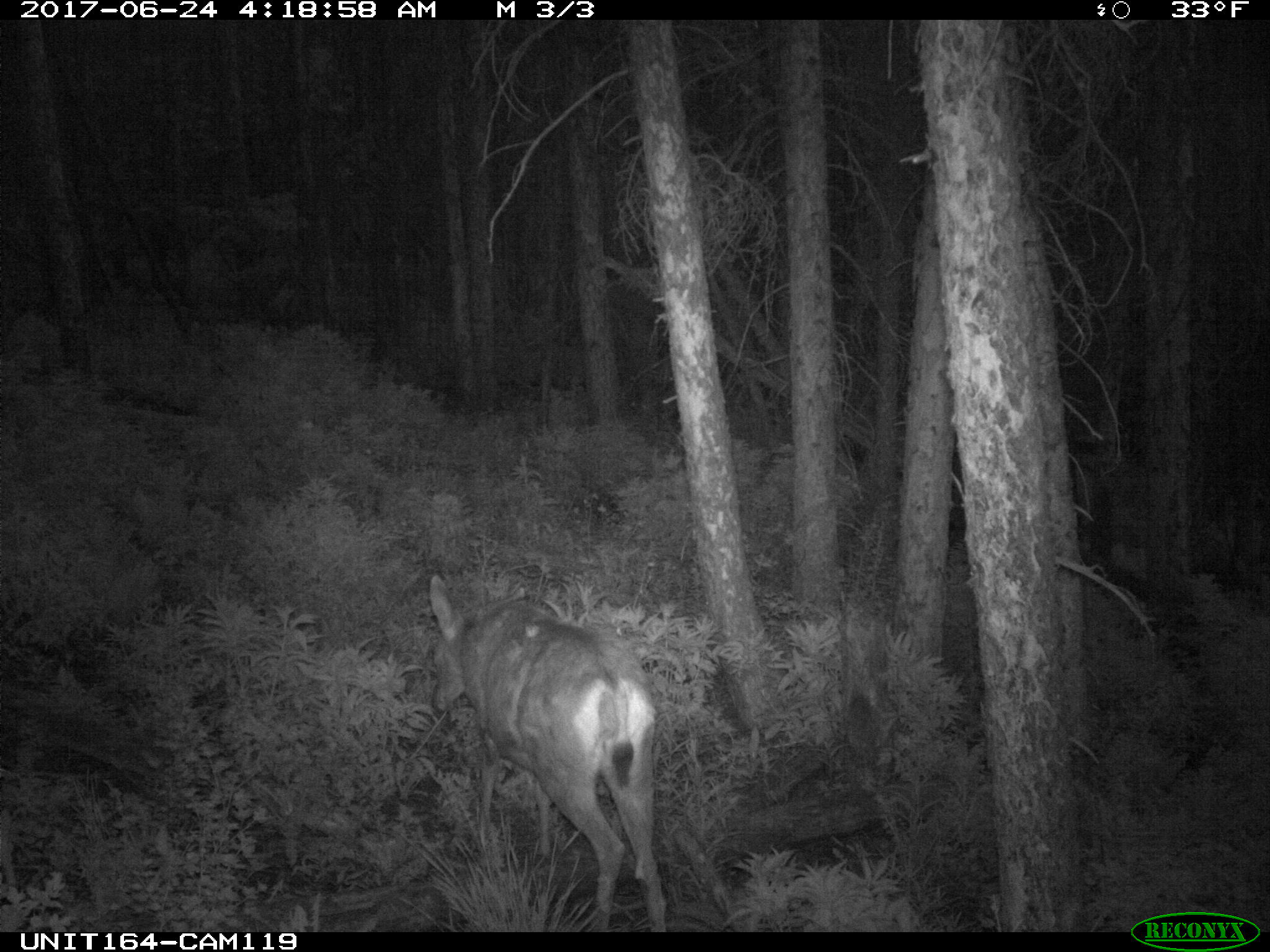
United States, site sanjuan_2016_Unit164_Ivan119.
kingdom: Animalia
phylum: Chordata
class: Mammalia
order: Artiodactyla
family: Cervidae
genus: Odocoileus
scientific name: Odocoileus hemionus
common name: mule deer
Odocoileus hemionus (mule deer).